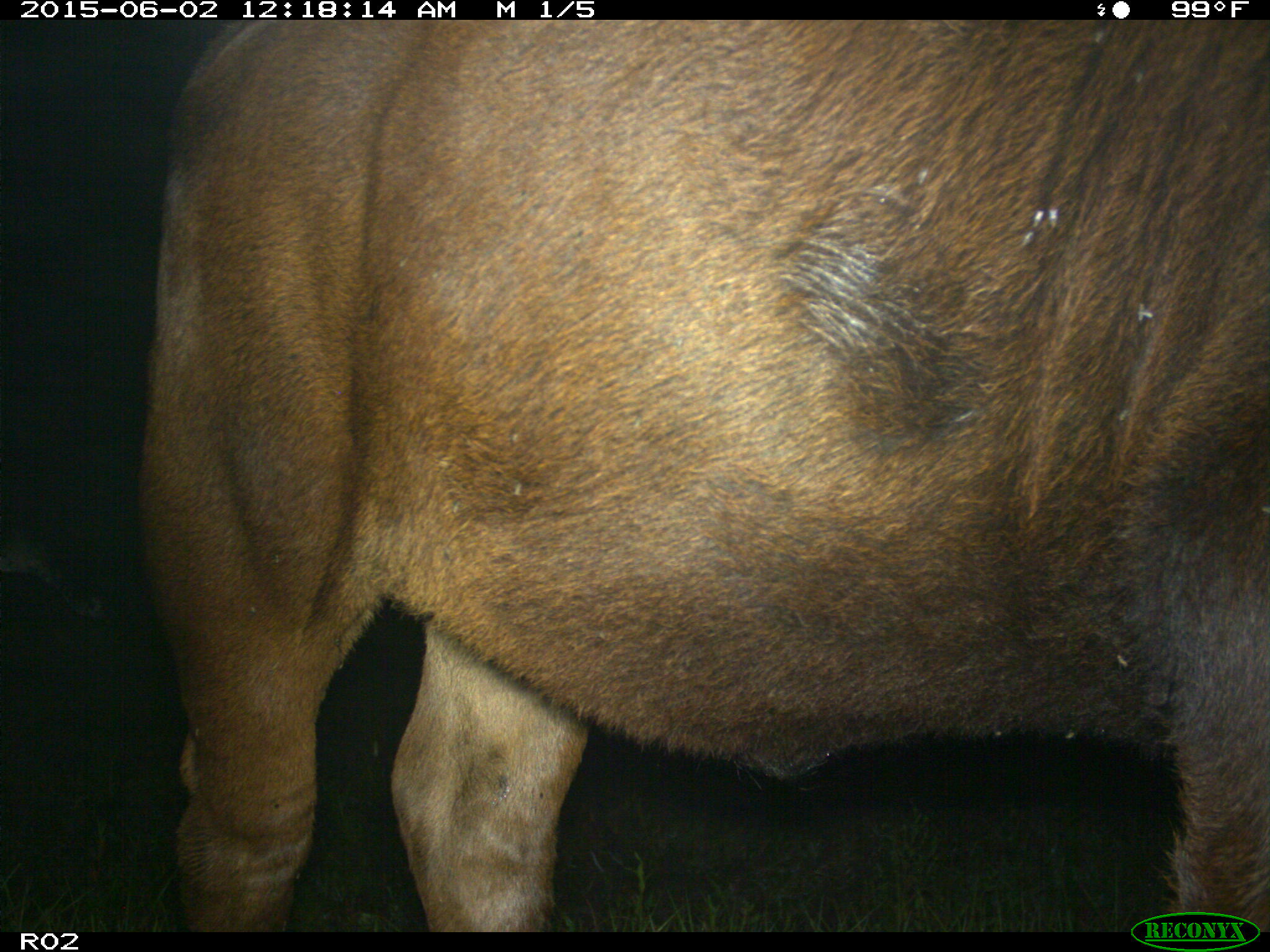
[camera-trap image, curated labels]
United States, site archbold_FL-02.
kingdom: Animalia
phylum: Chordata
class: Mammalia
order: Artiodactyla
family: Bovidae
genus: Bos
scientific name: Bos taurus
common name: domestic cow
Bos taurus (domestic cow).